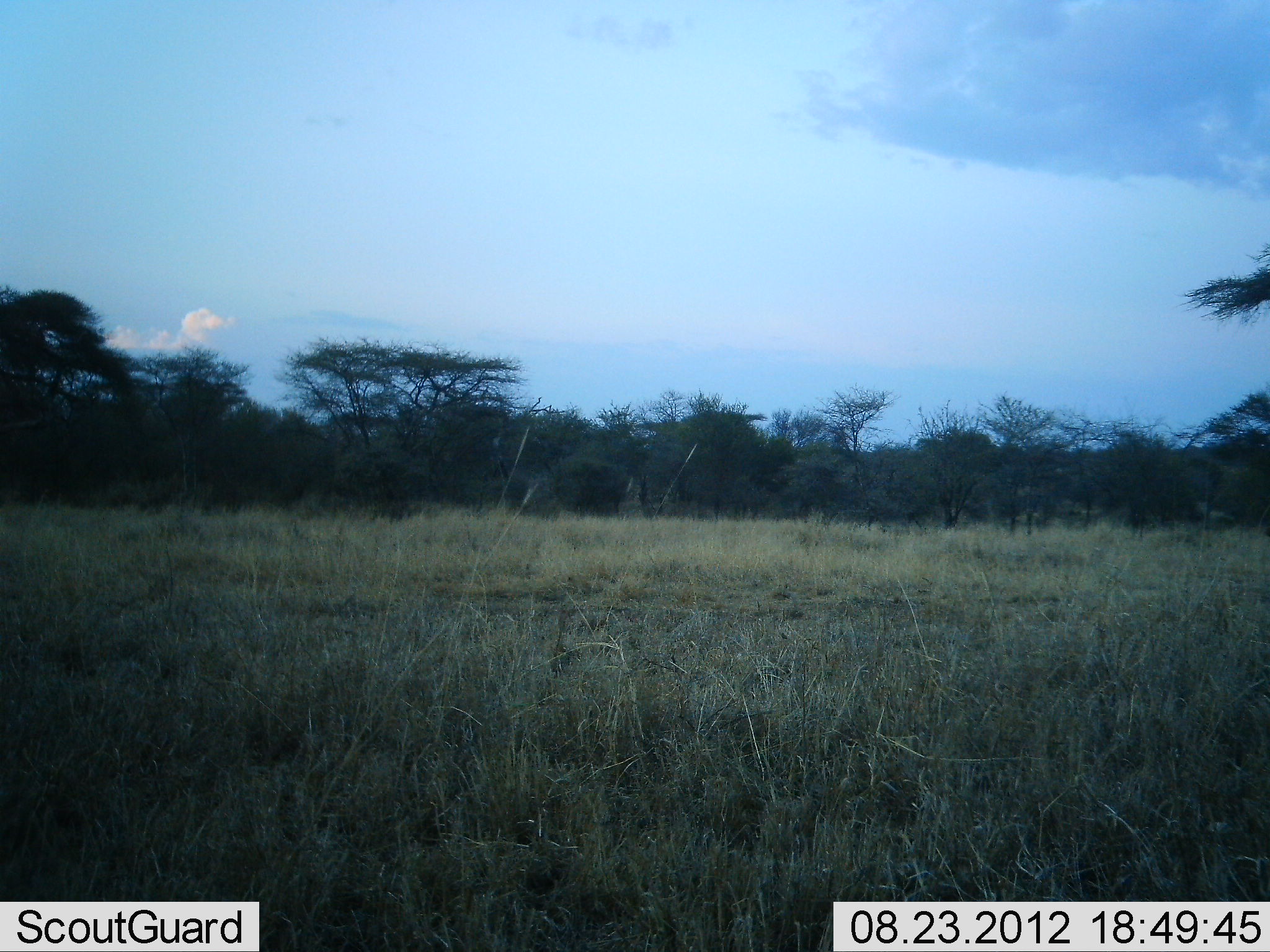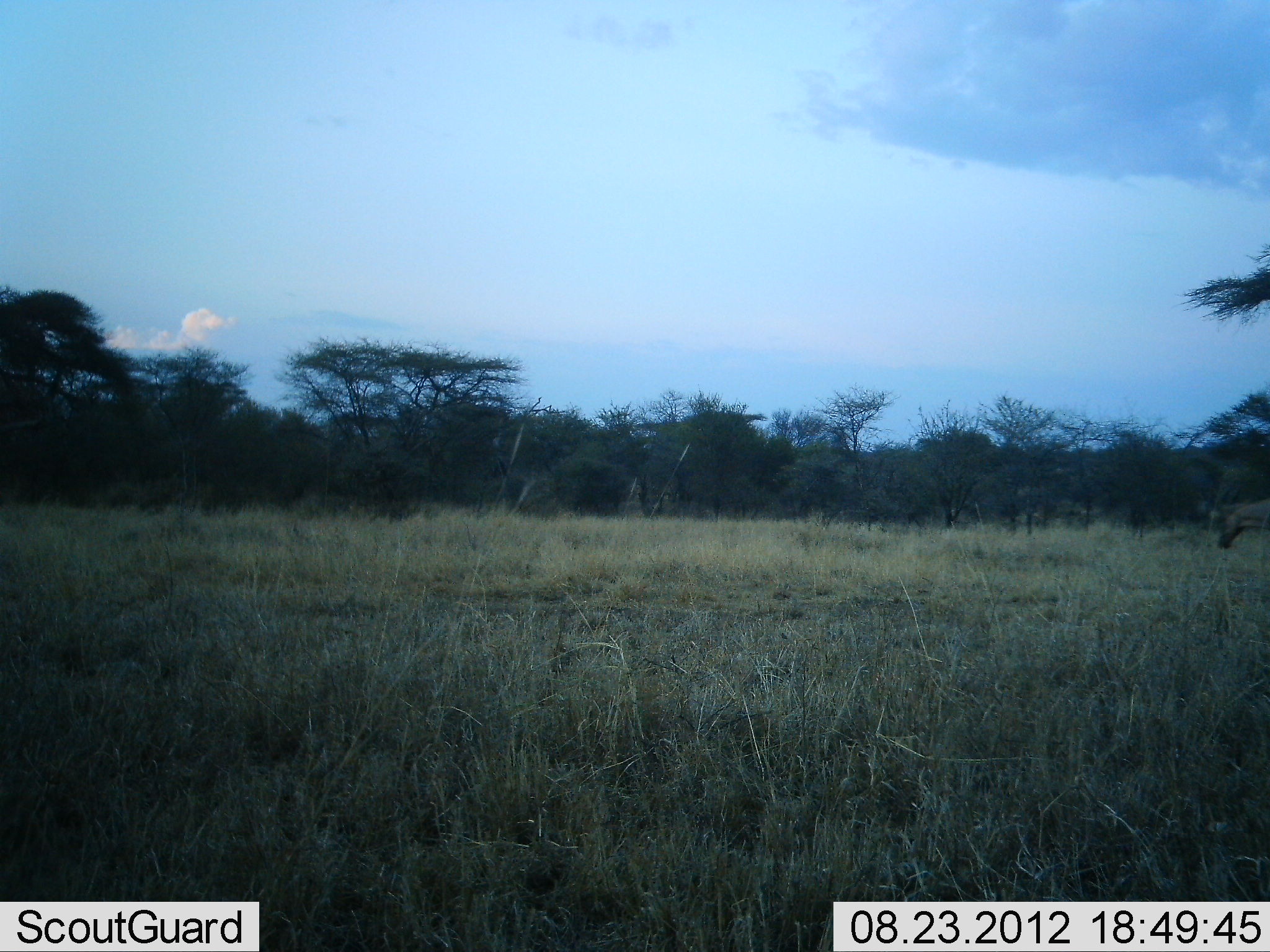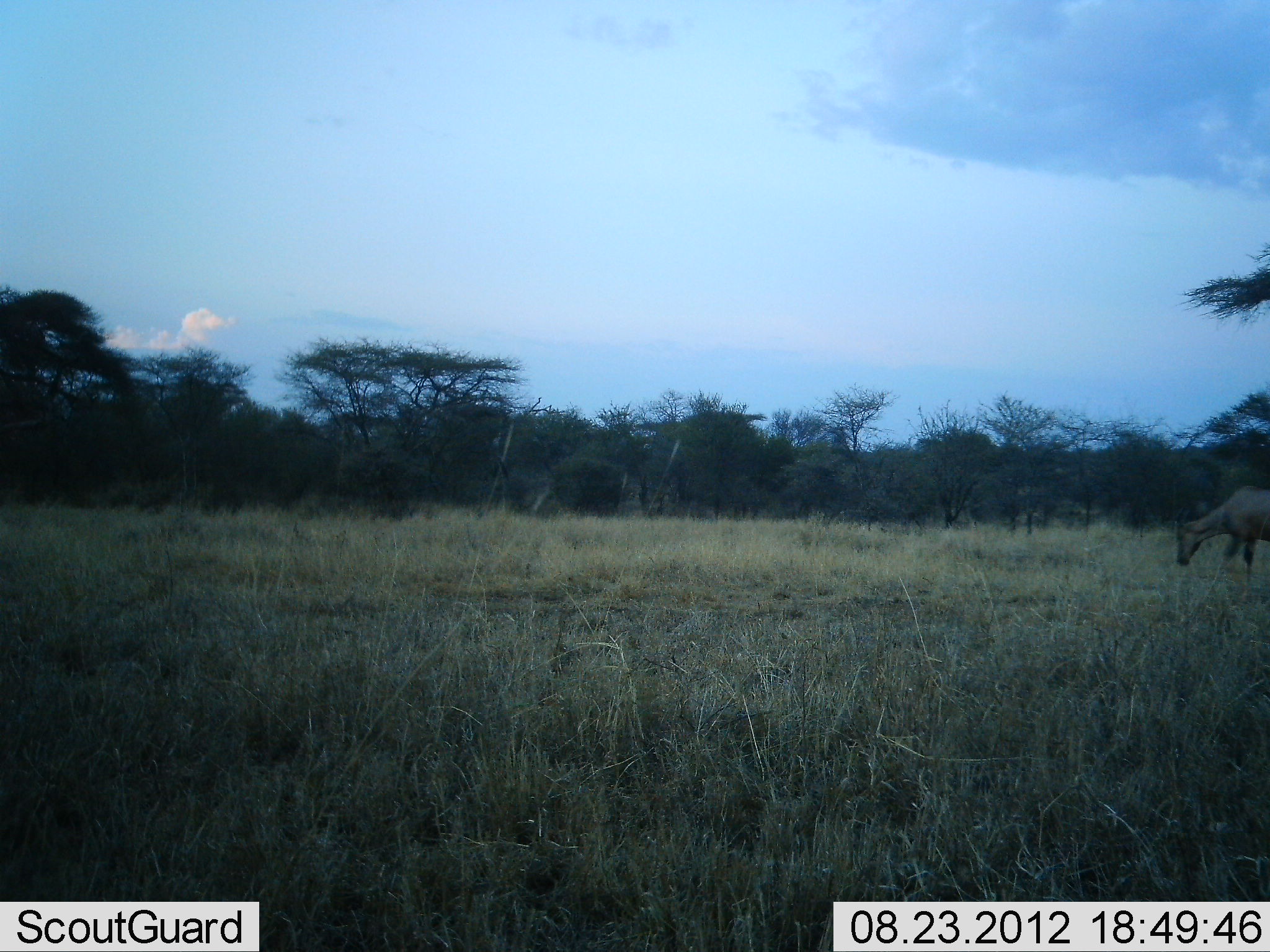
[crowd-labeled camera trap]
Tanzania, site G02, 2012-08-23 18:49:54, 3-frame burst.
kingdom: Animalia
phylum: Chordata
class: Mammalia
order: Artiodactyla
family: Bovidae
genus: Damaliscus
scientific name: Damaliscus lunatus jimela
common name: topi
Topi (Damaliscus lunatus jimela), count 1. Behavior (volunteer vote fractions): standing 0%, resting 0%, moving 100%, interacting 0%. Young present (vote fraction): 0%. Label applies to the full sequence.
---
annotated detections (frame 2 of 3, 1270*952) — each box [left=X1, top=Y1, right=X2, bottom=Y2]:
animal: [left=1216, top=500, right=1270, bottom=551]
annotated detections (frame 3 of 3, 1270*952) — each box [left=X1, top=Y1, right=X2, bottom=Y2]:
animal: [left=1173, top=482, right=1270, bottom=587]